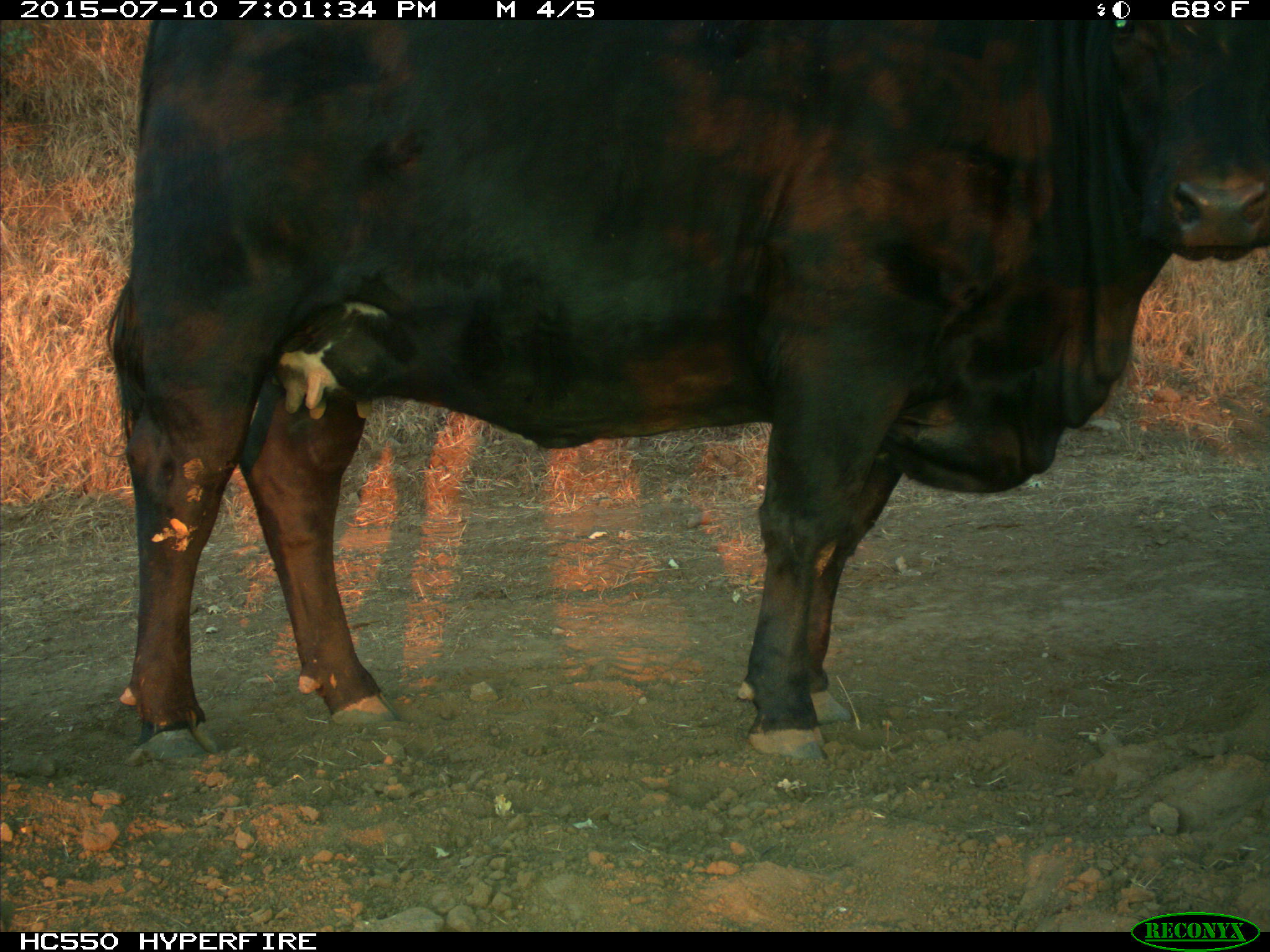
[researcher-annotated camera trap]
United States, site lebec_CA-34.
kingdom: Animalia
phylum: Chordata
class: Mammalia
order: Artiodactyla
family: Bovidae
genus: Bos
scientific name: Bos taurus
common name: domestic cow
Bos taurus (domestic cow).